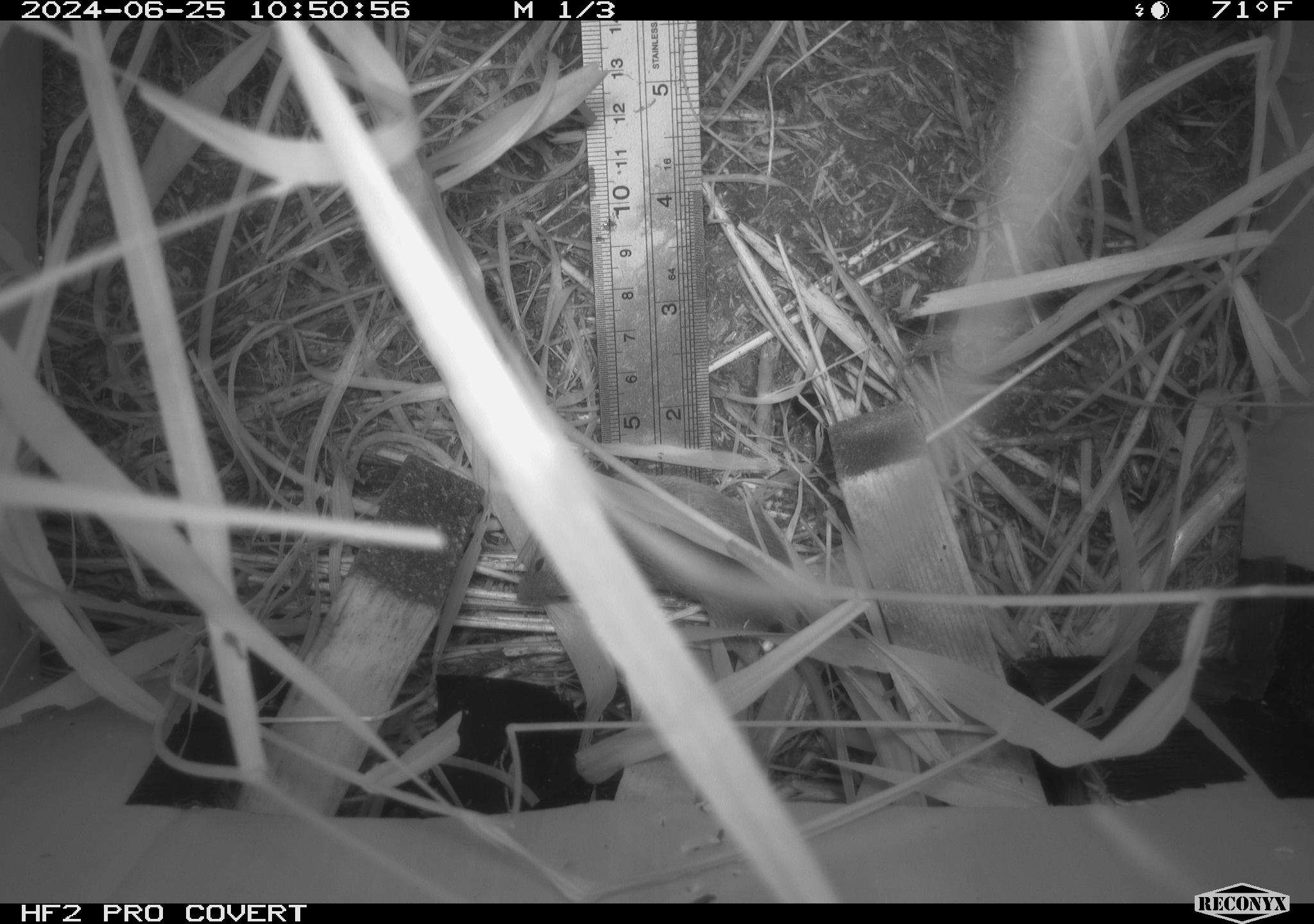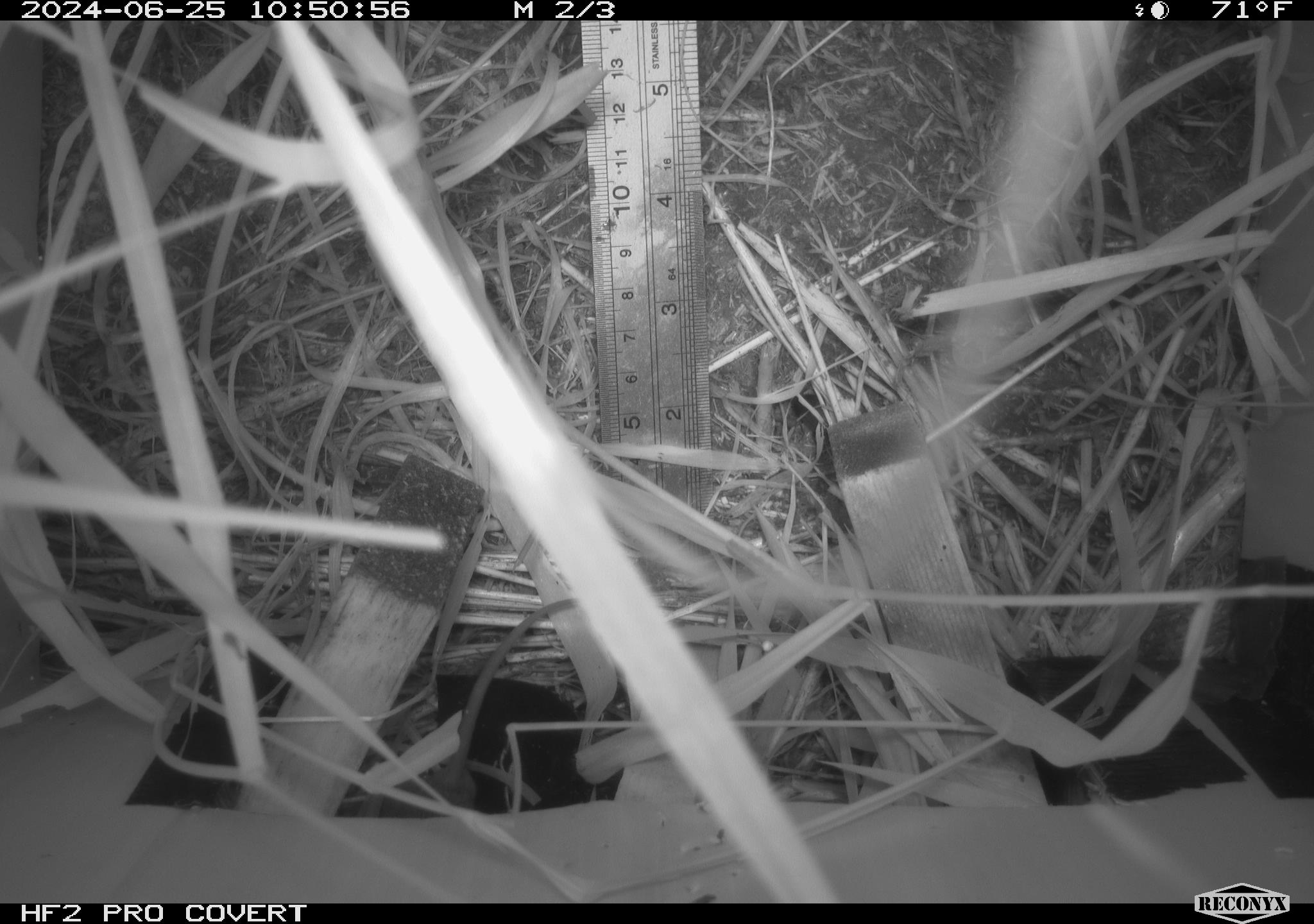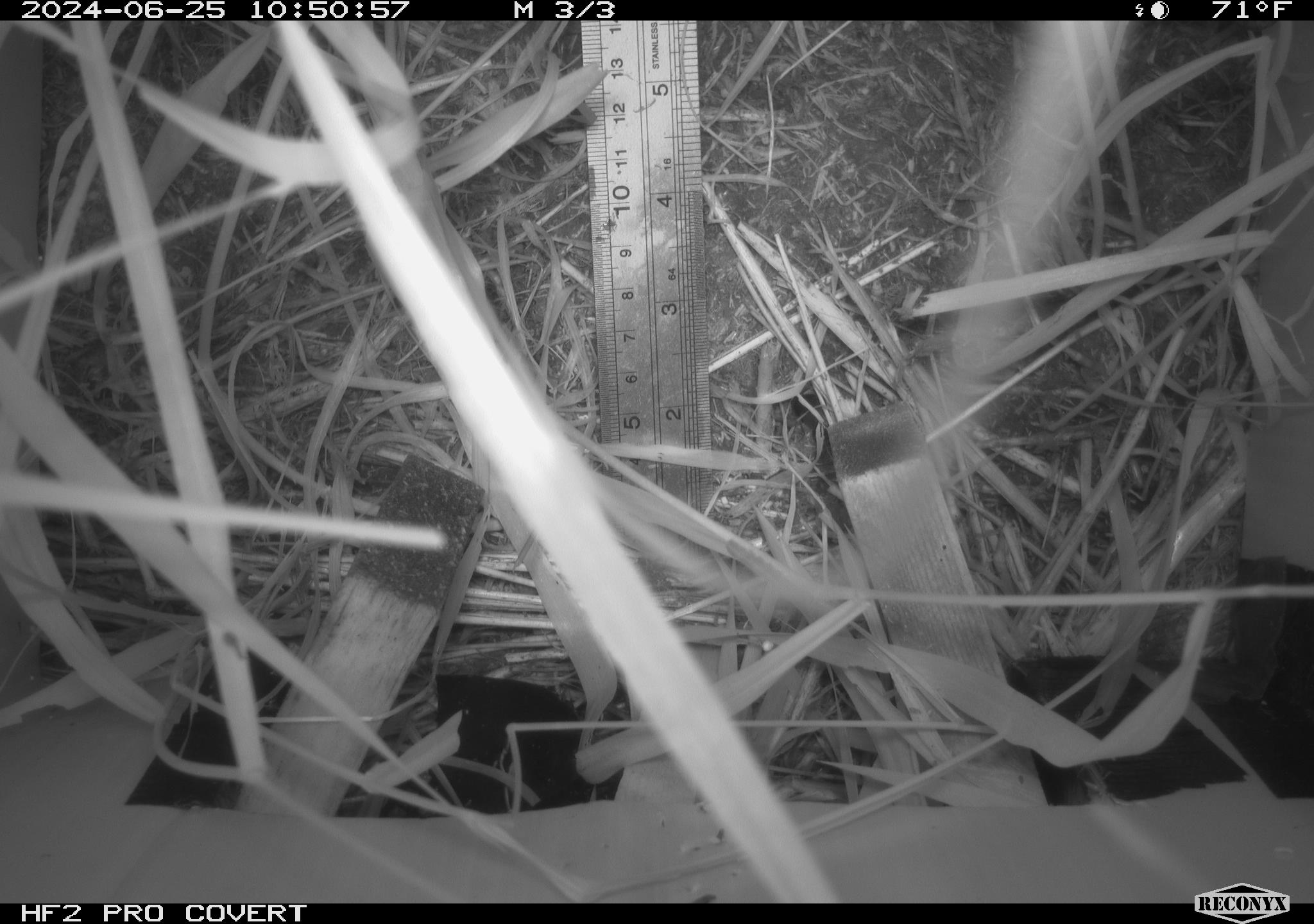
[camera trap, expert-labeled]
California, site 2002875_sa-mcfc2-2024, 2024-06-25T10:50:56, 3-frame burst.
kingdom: Animalia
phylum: Chordata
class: Mammalia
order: Rodentia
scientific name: Rodentia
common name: rodent